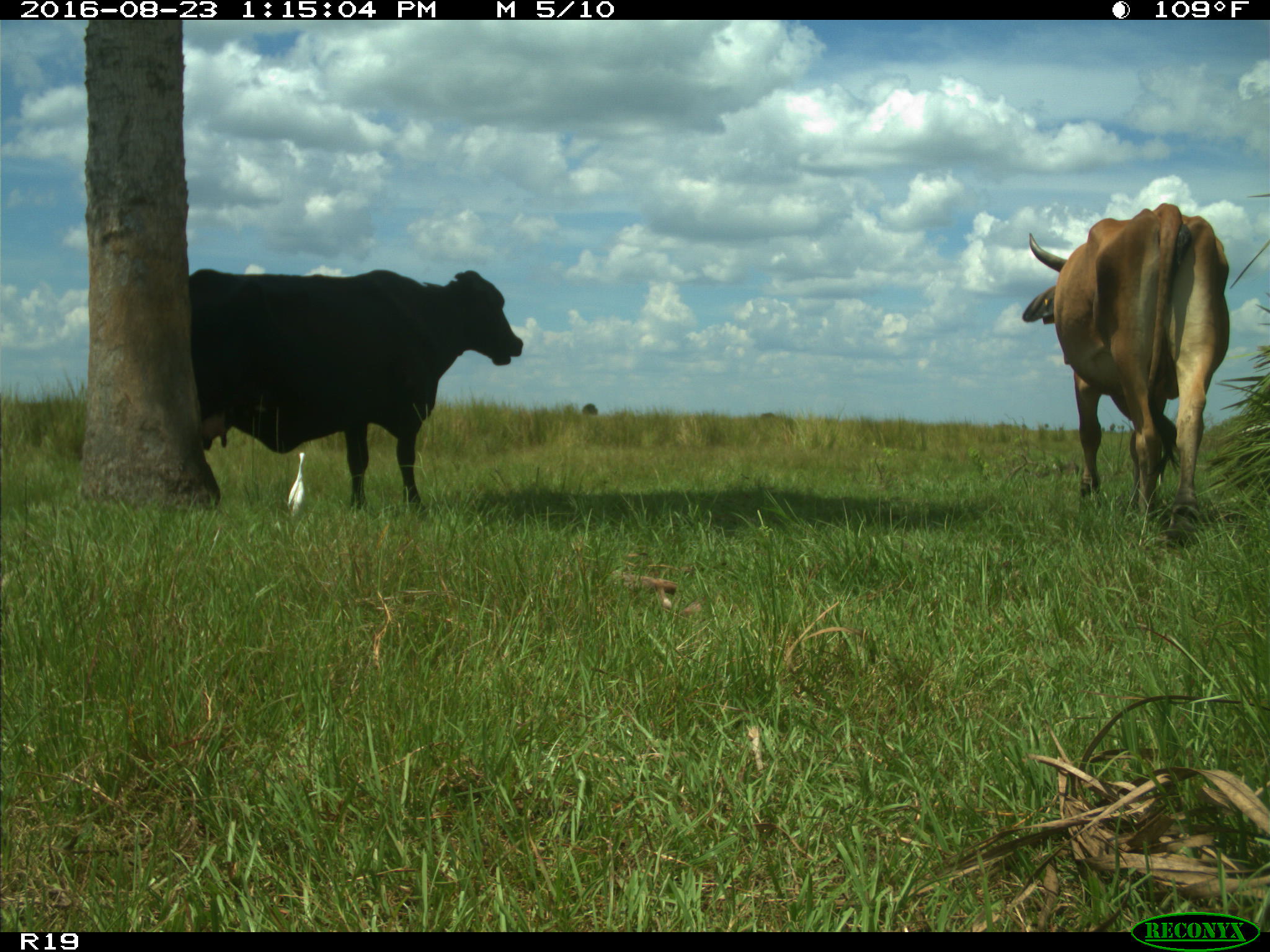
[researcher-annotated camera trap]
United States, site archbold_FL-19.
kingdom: Animalia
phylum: Chordata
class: Mammalia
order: Artiodactyla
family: Bovidae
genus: Bos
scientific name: Bos taurus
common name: domestic cow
Bos taurus (domestic cow).